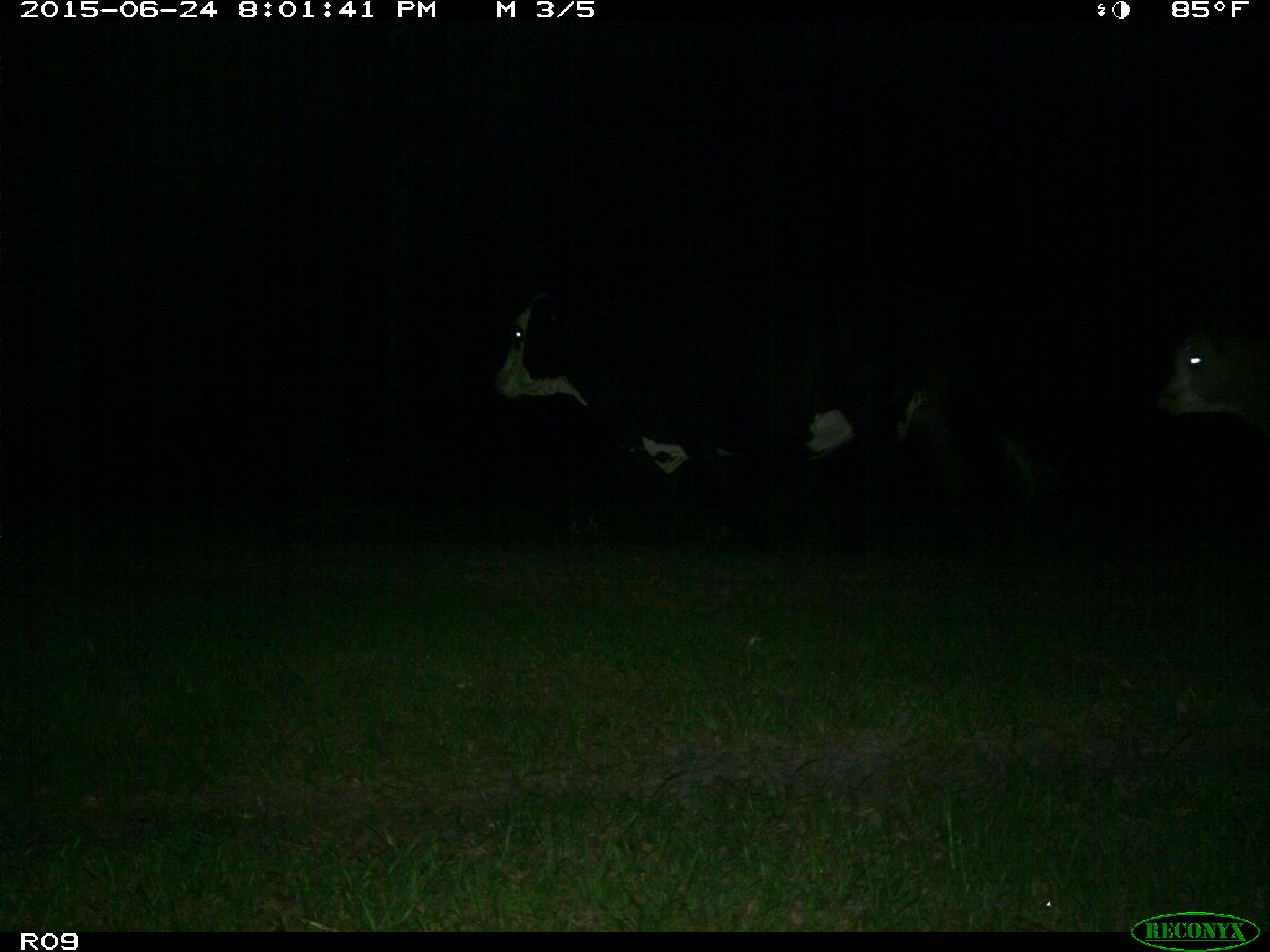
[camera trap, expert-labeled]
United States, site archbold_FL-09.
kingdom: Animalia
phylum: Chordata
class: Mammalia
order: Artiodactyla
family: Bovidae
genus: Bos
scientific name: Bos taurus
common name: domestic cow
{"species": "Bos taurus (domestic cow)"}